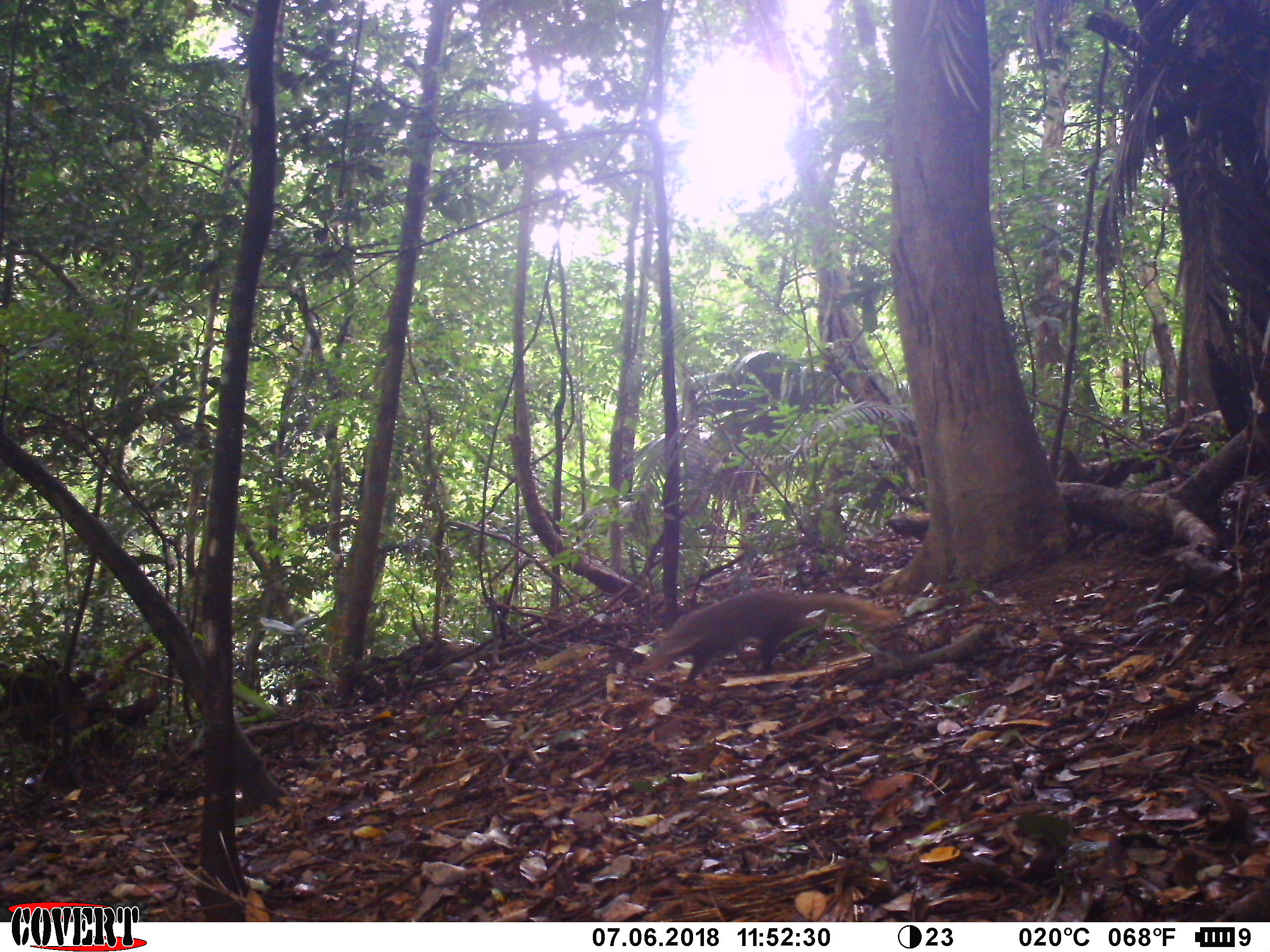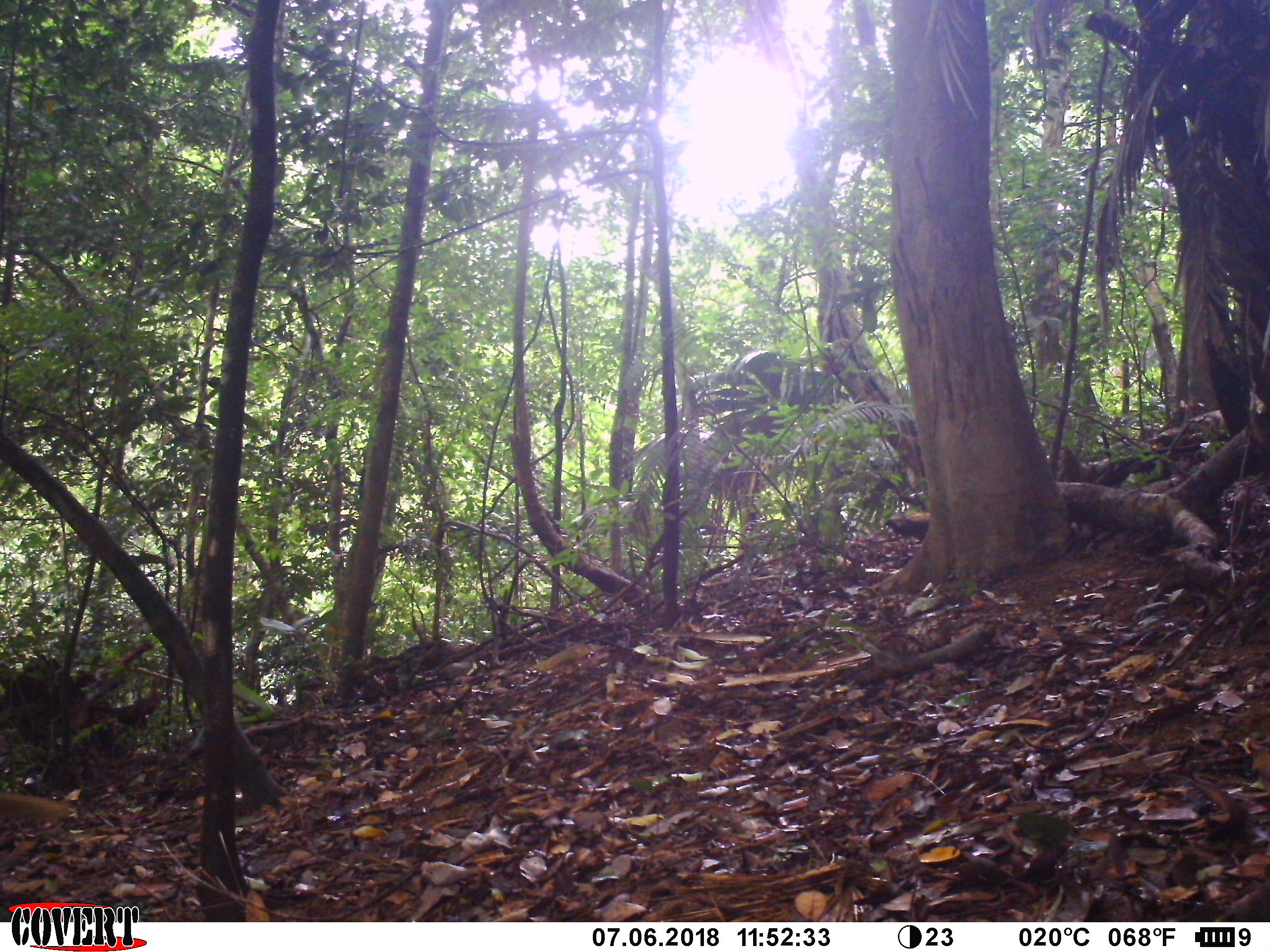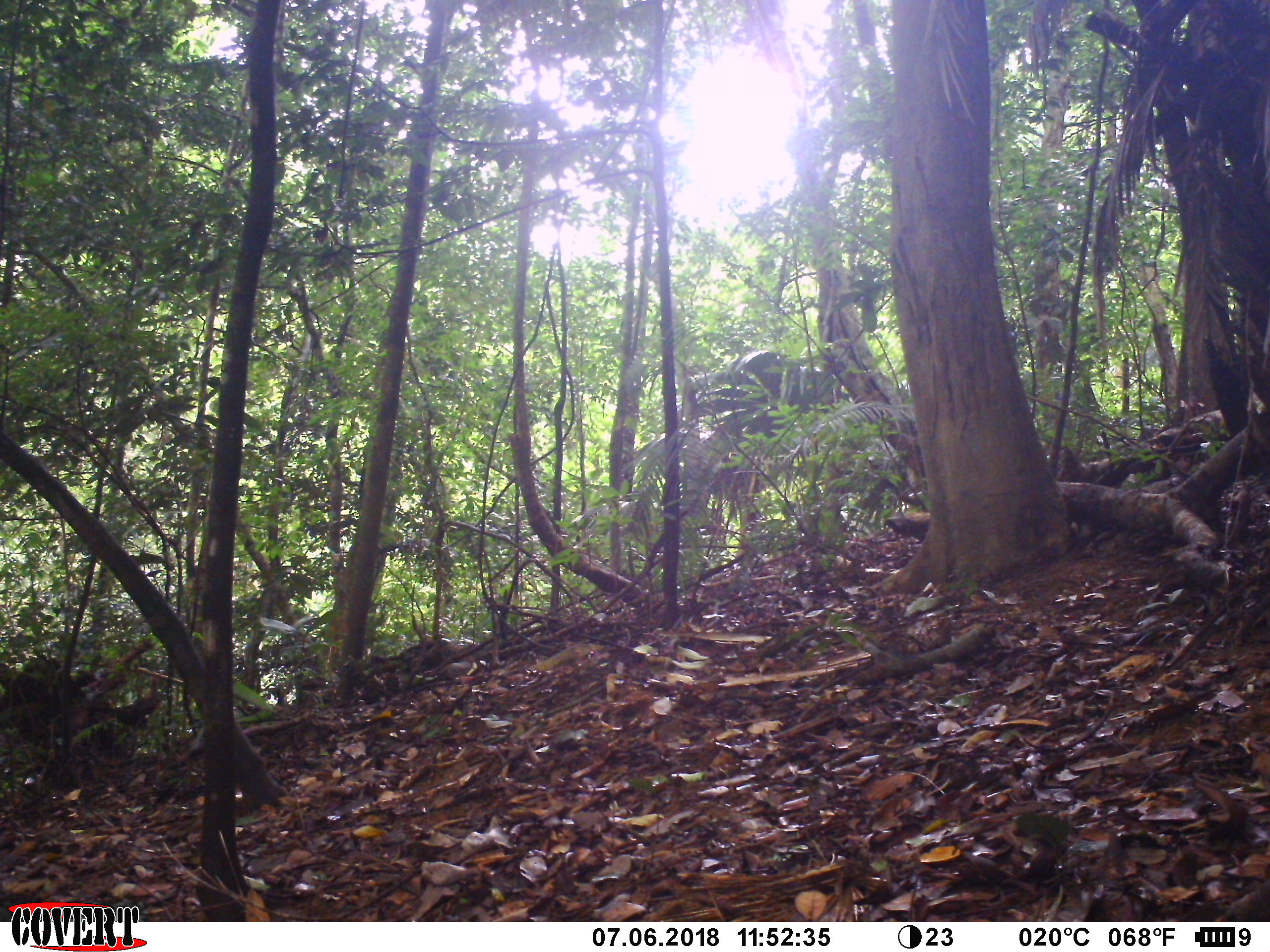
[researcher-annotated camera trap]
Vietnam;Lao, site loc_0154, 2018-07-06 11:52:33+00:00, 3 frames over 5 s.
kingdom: Animalia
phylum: Chordata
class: Mammalia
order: Carnivora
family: Herpestidae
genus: Urva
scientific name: Urva urva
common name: crab-eating mongoose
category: crab eating mongoose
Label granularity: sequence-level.